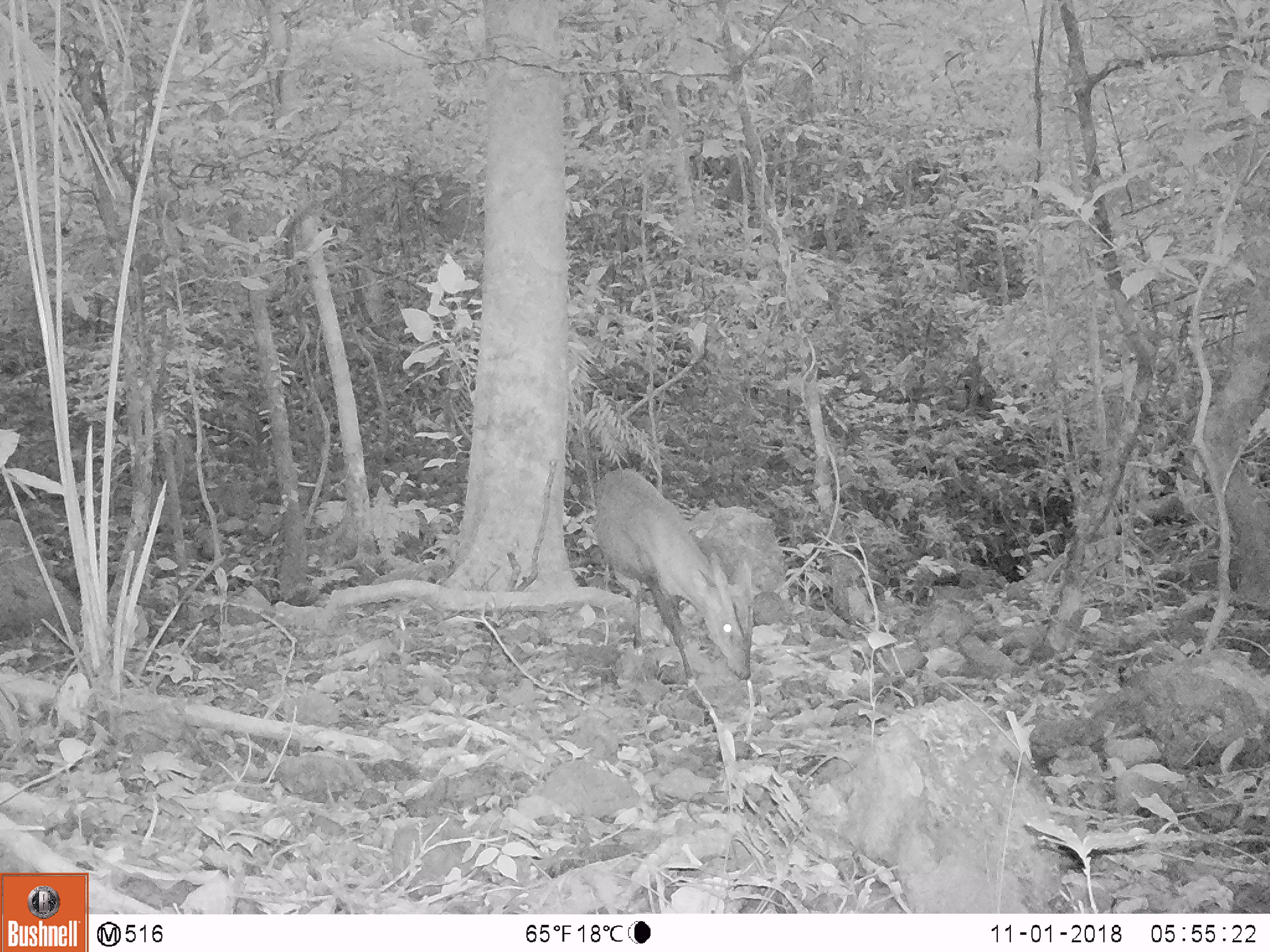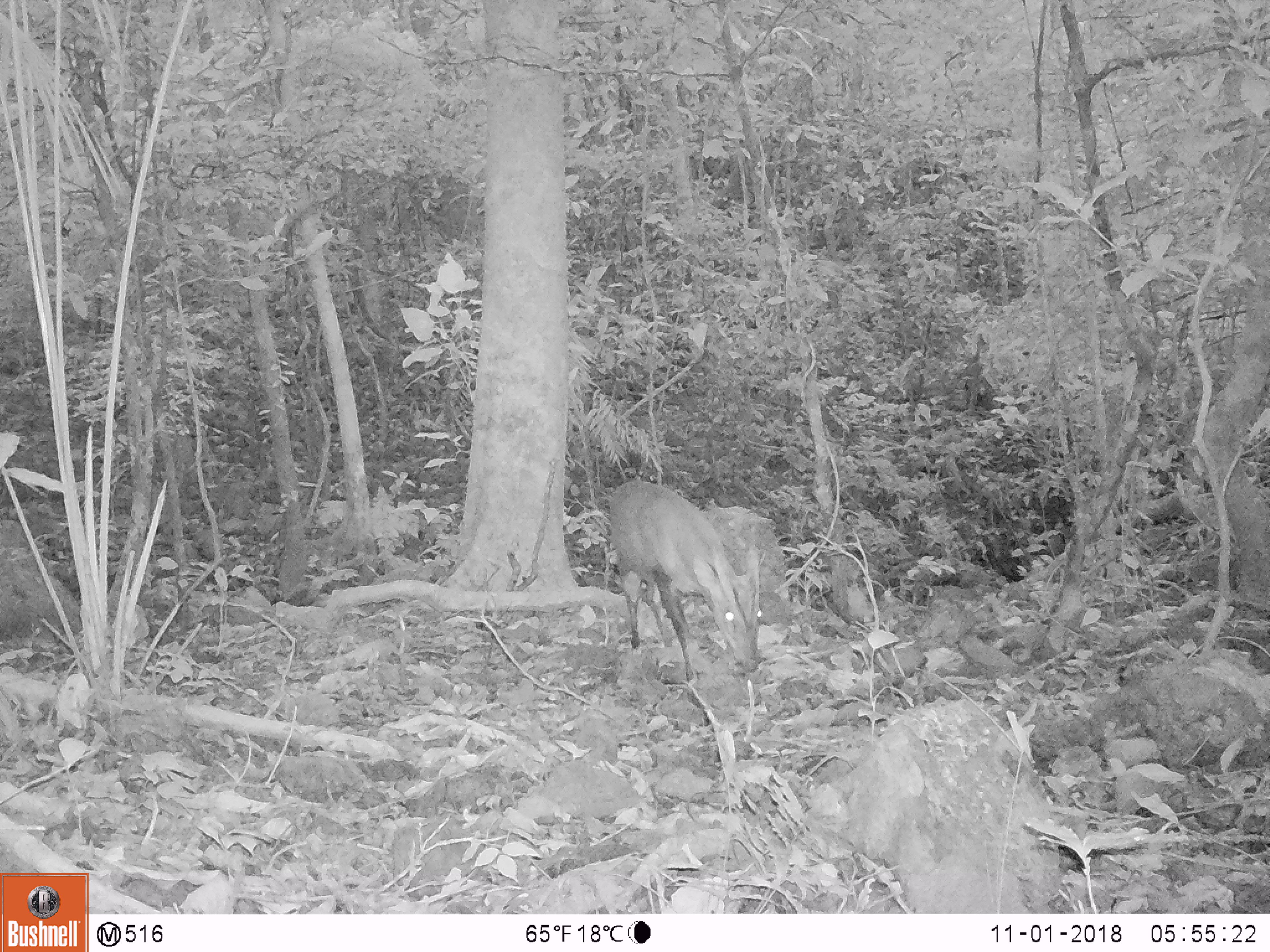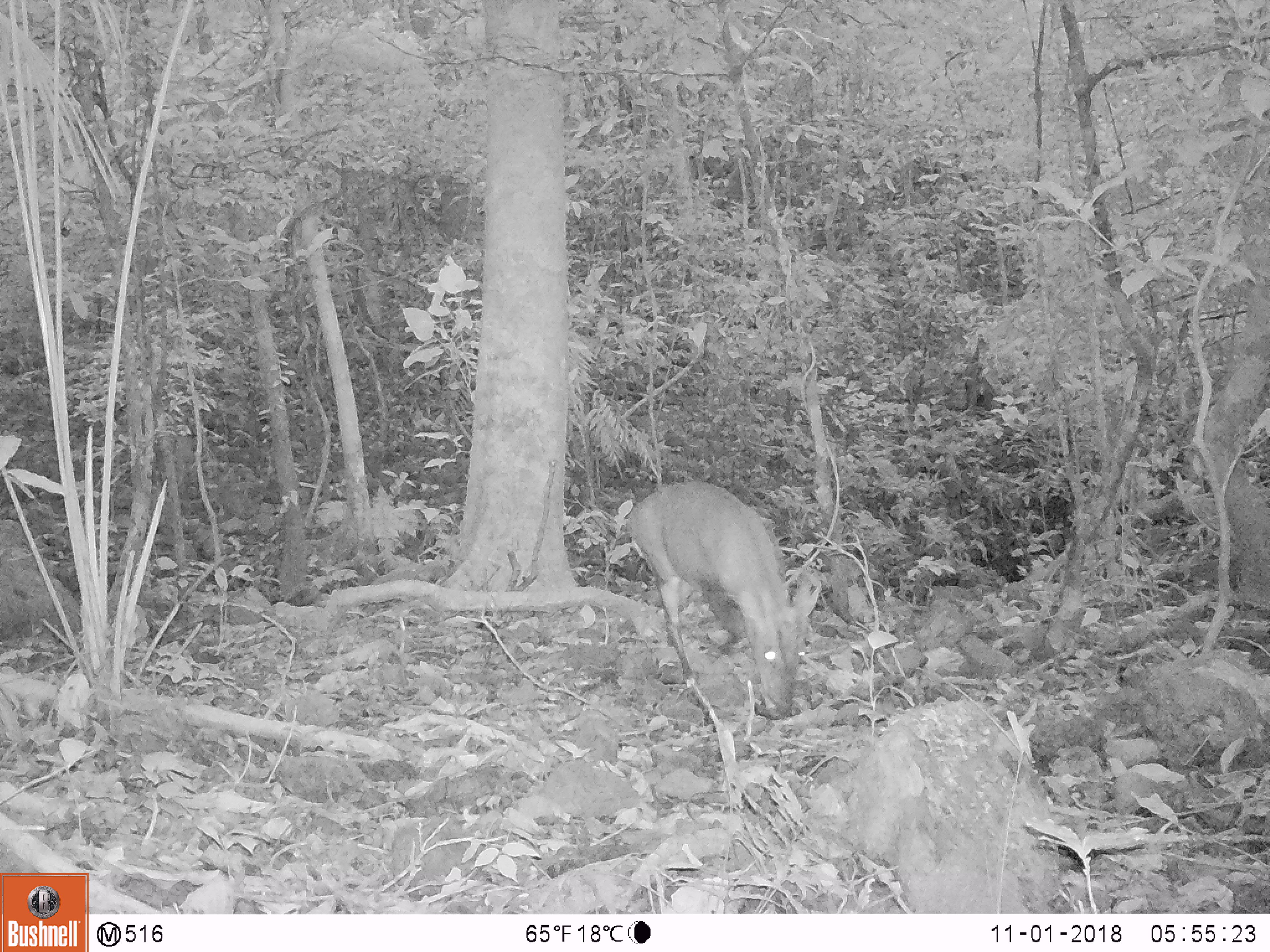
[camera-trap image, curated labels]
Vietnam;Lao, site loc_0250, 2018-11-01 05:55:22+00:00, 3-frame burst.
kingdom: Animalia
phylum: Chordata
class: Mammalia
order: Artiodactyla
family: Cervidae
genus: Muntiacus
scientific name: Muntiacus vuquangensis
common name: large-antlered muntjac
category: large antlered muntjac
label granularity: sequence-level